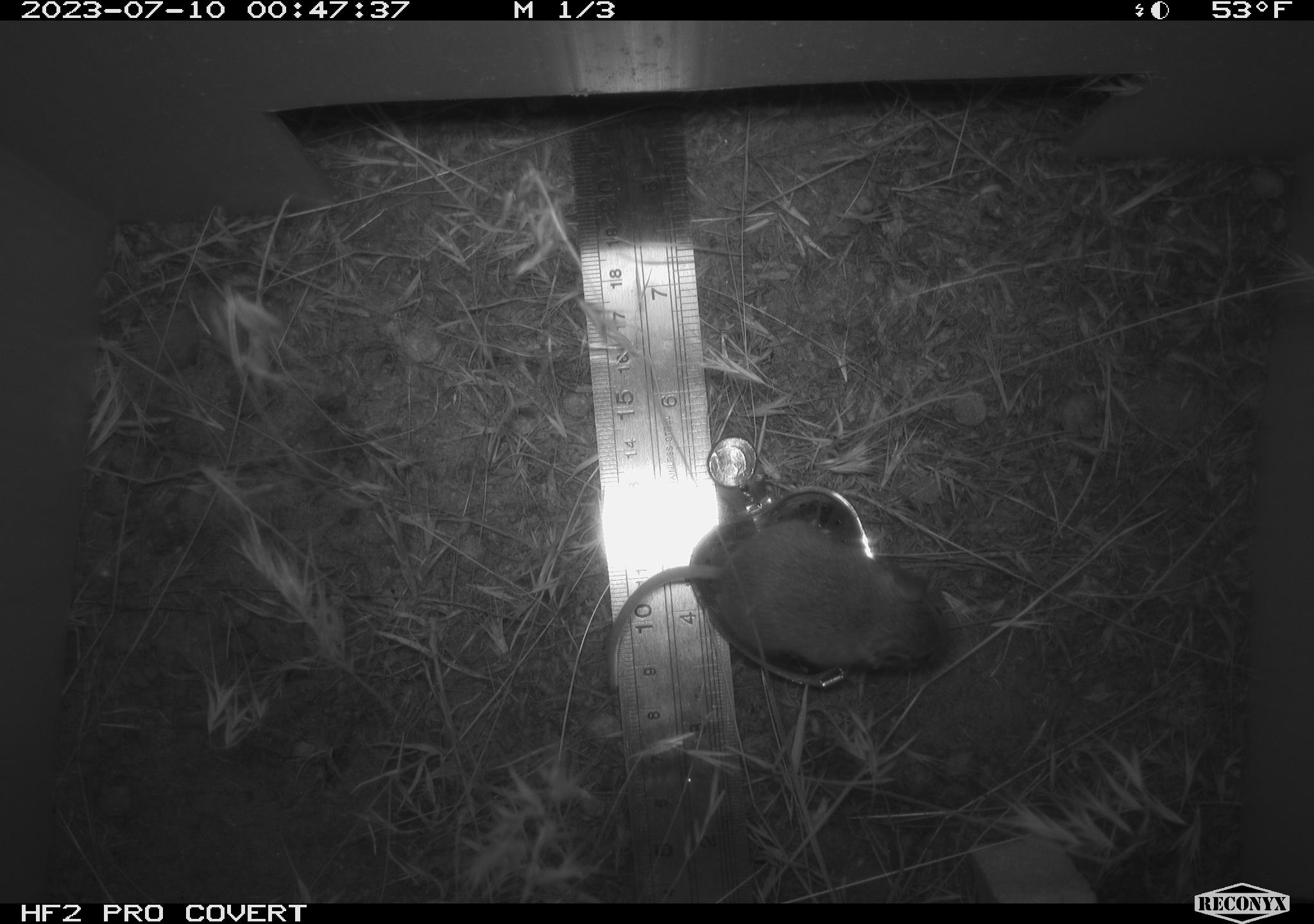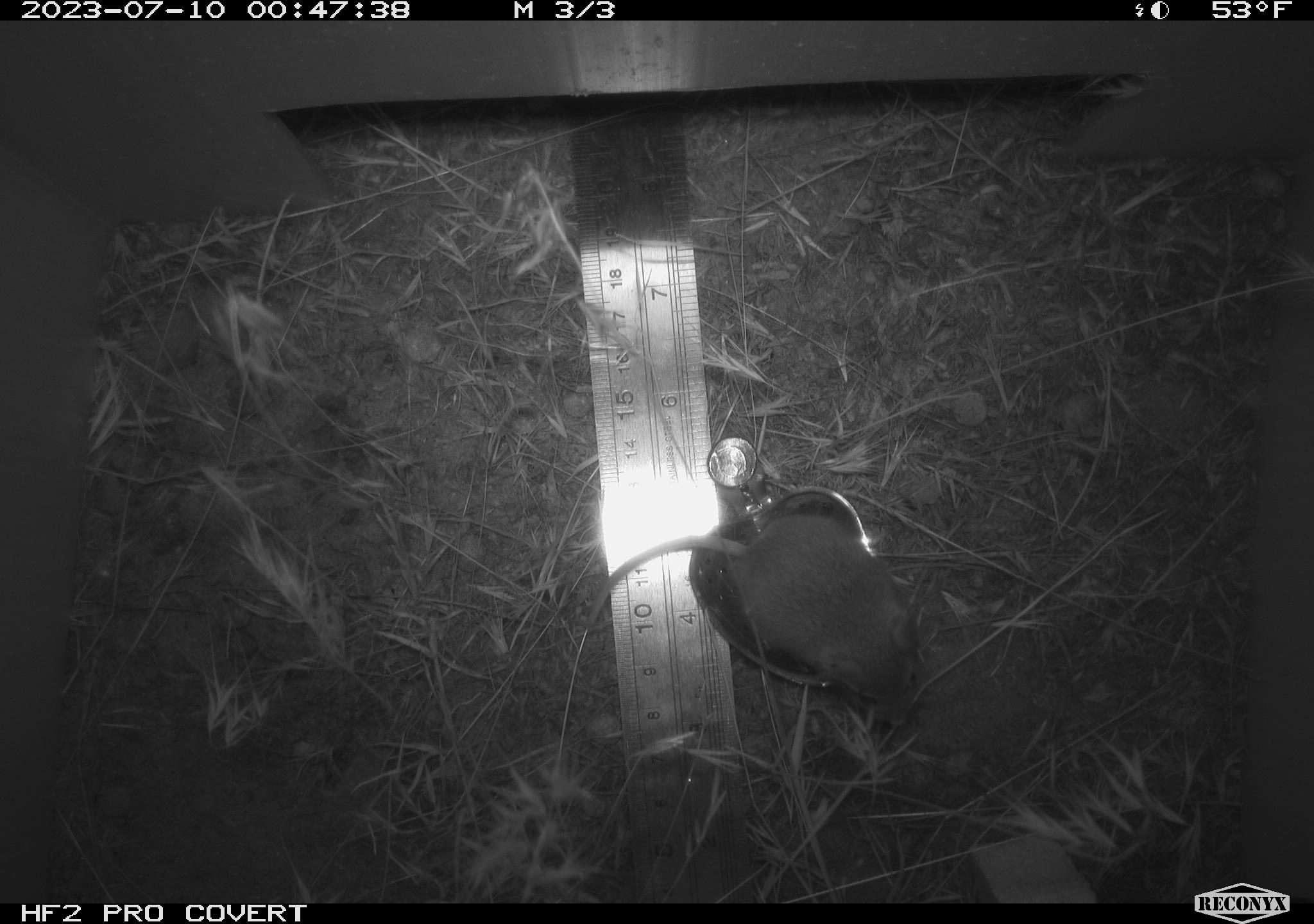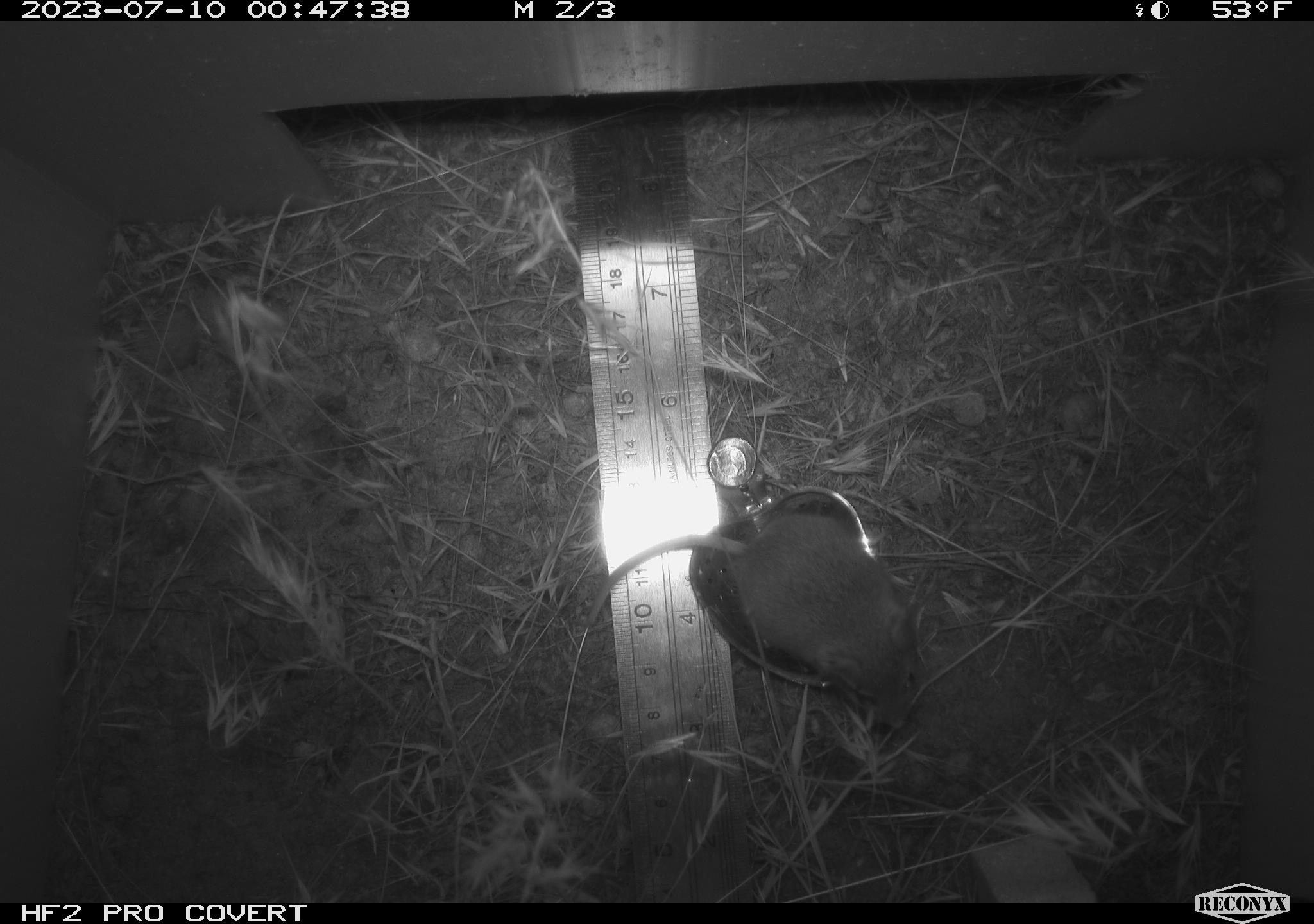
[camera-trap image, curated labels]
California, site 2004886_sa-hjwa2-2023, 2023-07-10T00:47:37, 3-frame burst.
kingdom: Animalia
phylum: Chordata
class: Mammalia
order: Rodentia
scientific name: Rodentia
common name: mouse species